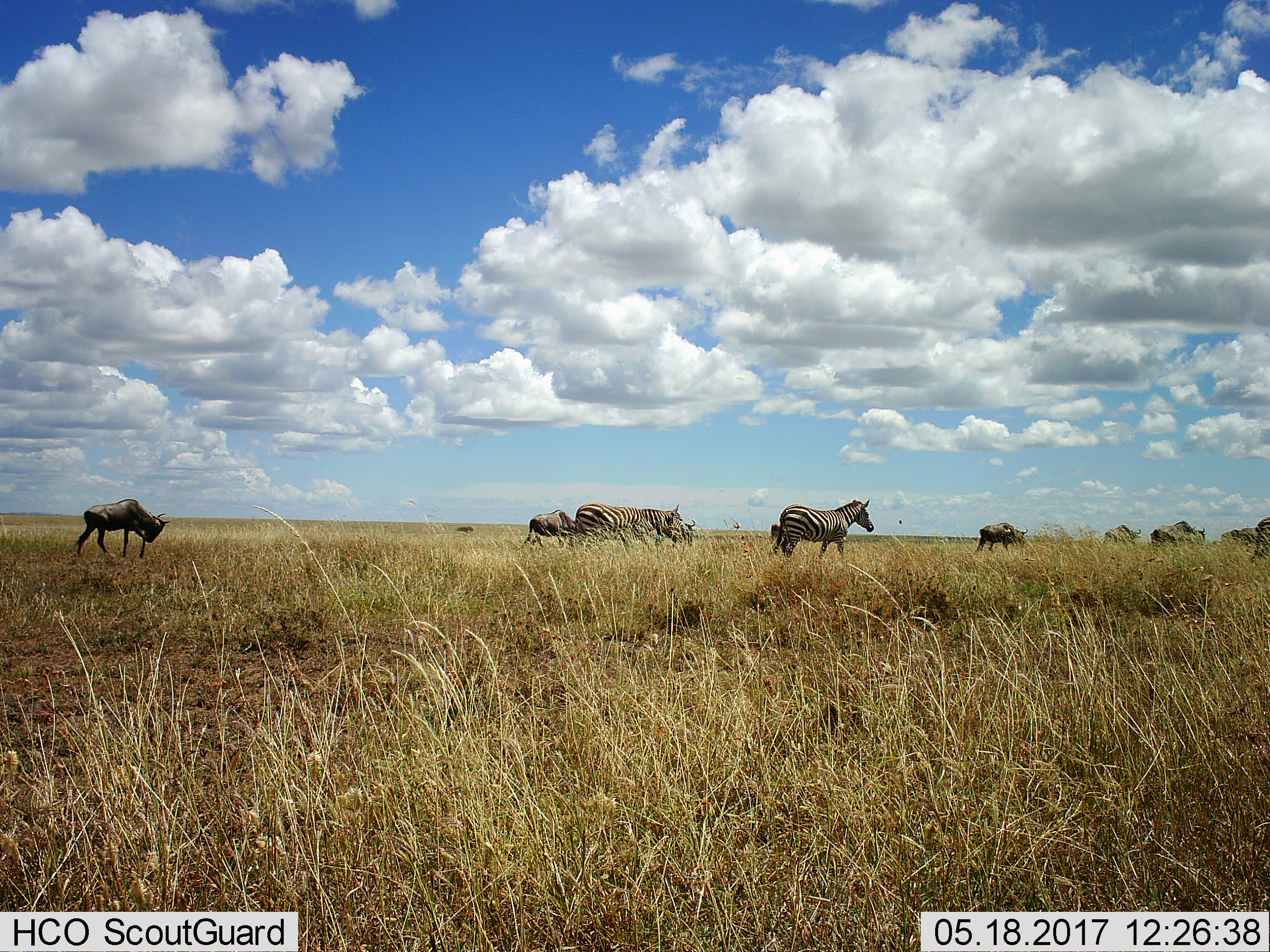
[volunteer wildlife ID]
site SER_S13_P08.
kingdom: Animalia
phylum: Chordata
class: Mammalia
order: Artiodactyla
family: Bovidae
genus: Connochaetes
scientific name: Connochaetes taurinus taurinus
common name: blue wildebeest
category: wildebeestblue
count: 6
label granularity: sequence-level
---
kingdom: Animalia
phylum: Chordata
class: Mammalia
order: Perissodactyla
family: Equidae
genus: Equus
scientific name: Equus quagga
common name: plains zebra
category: zebraplains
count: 3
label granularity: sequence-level